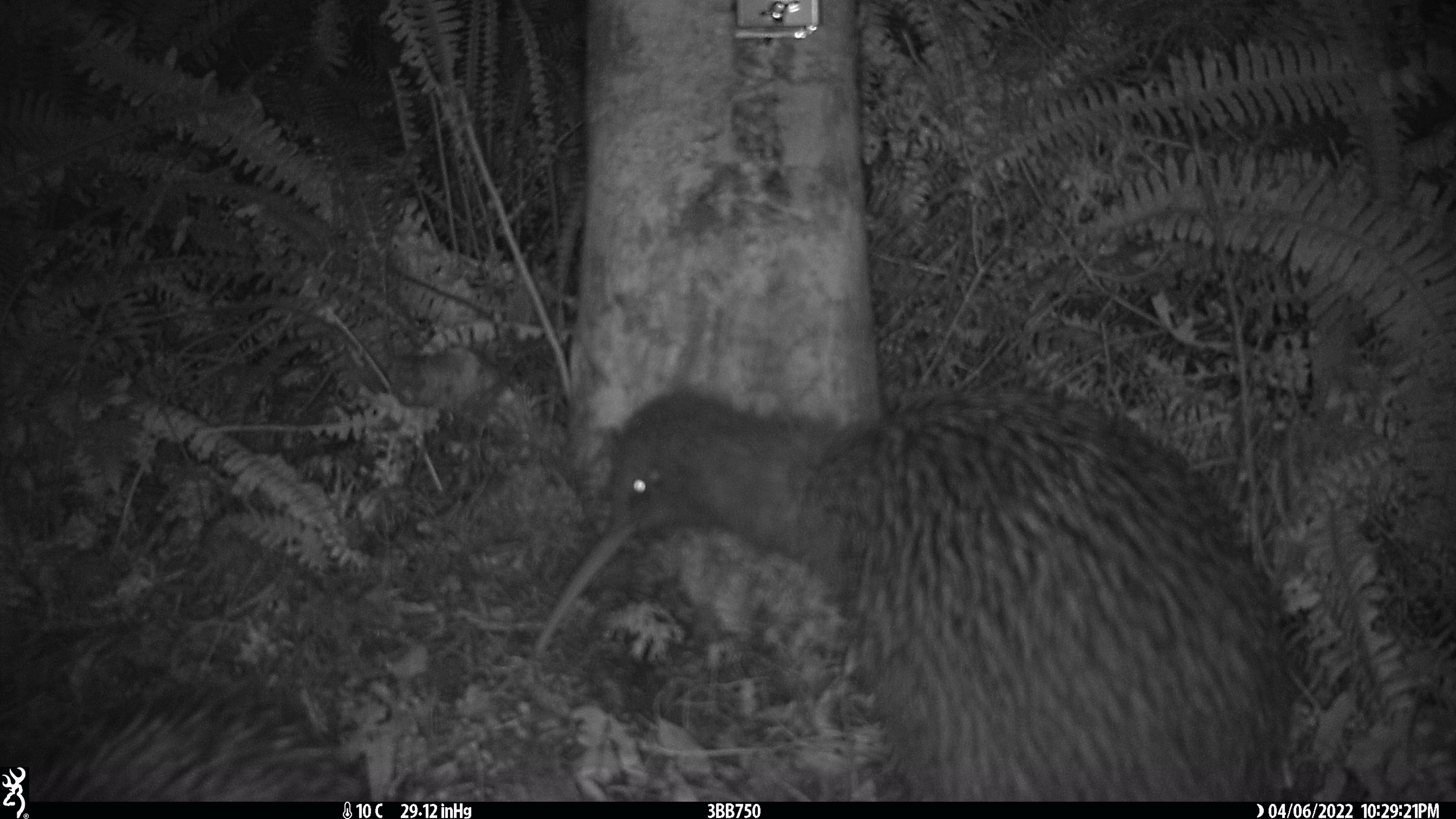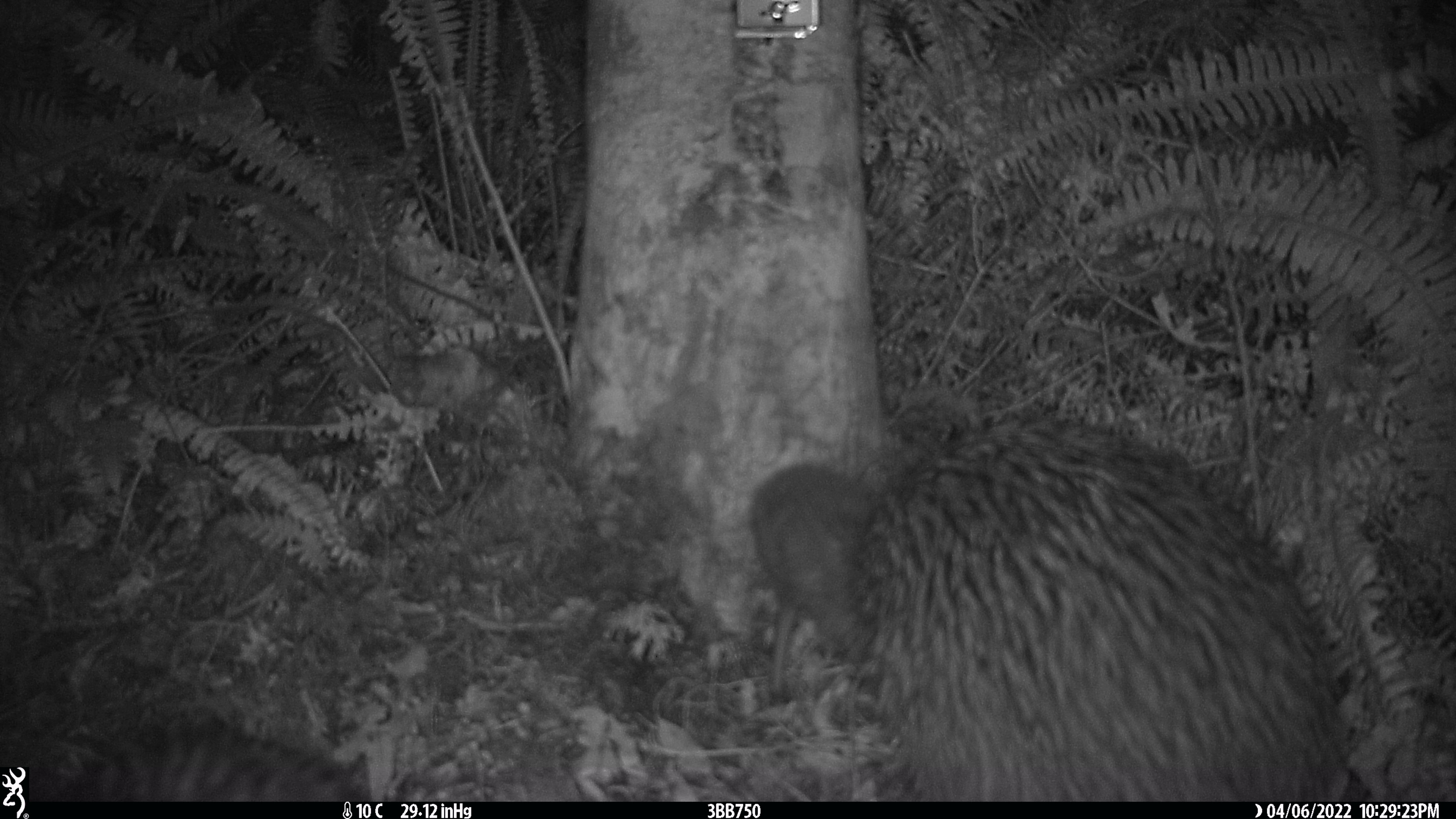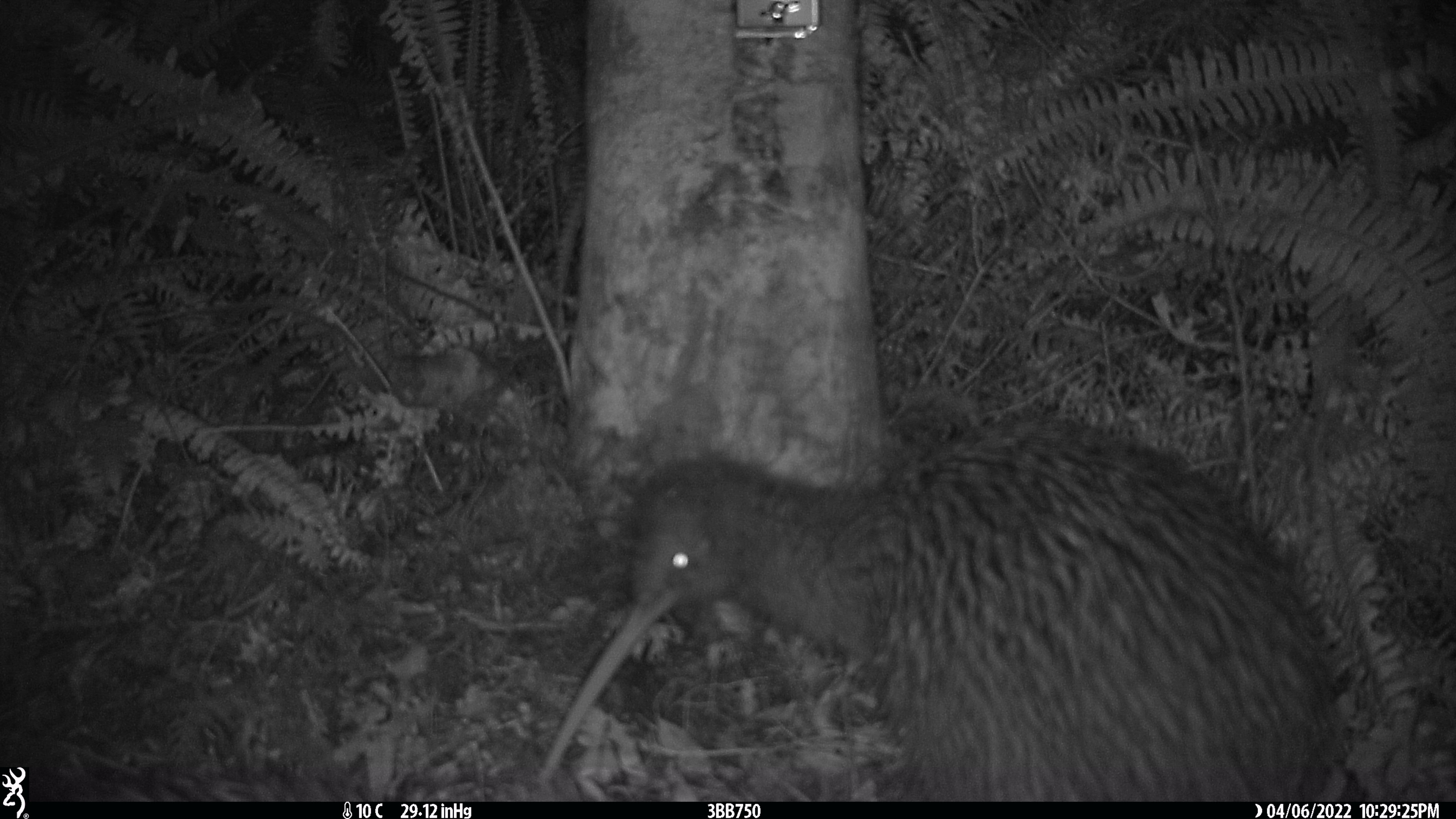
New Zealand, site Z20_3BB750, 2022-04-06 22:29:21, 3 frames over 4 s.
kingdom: Animalia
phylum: Chordata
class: Aves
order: Apterygiformes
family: Apterygidae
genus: Apteryx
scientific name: Apteryx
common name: kiwi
Kiwi (Apteryx).